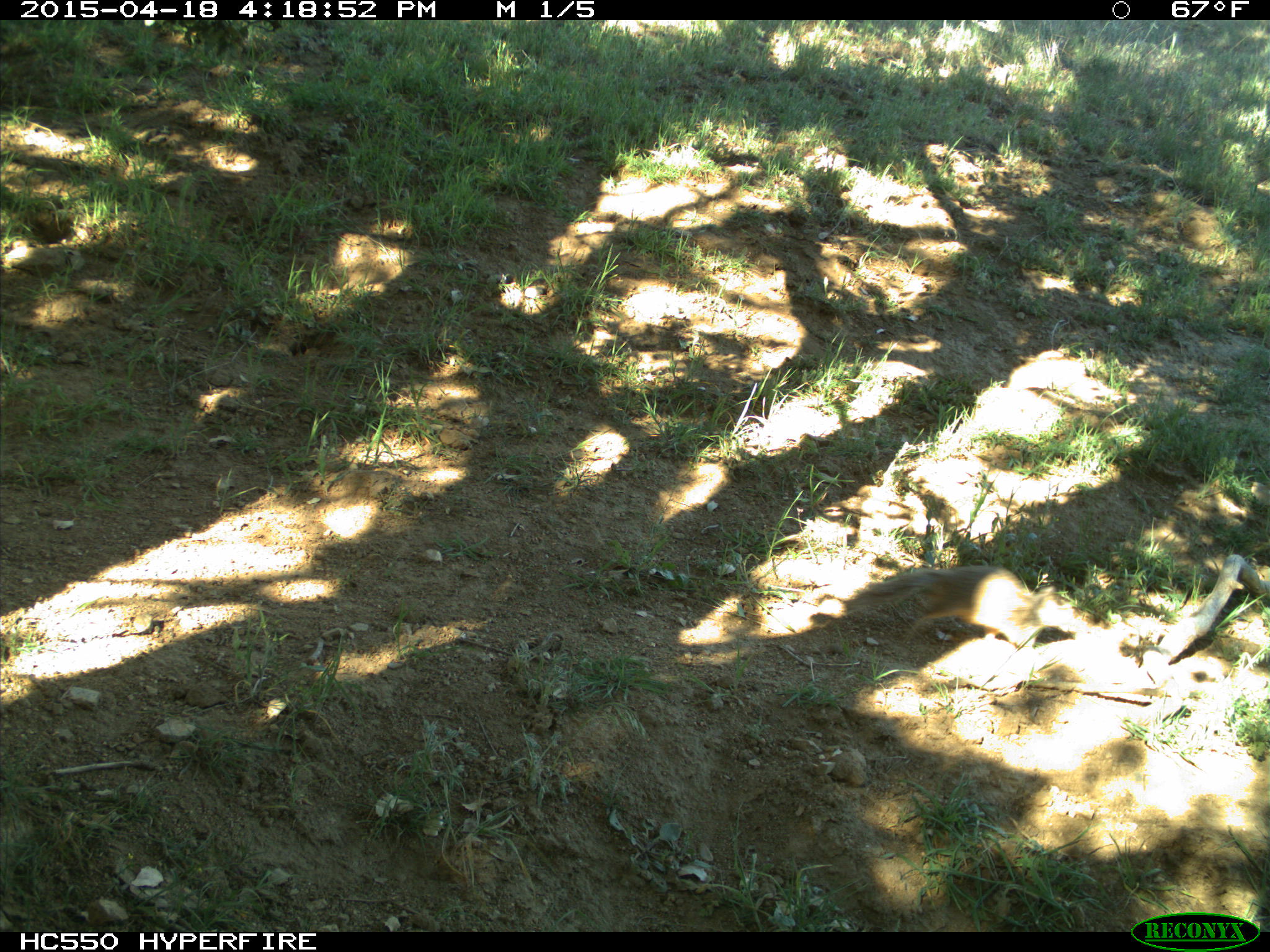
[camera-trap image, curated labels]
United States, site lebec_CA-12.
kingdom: Animalia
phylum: Chordata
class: Mammalia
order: Rodentia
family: Sciuridae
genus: Otospermophilus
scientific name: Otospermophilus beecheyi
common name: california ground squirrel